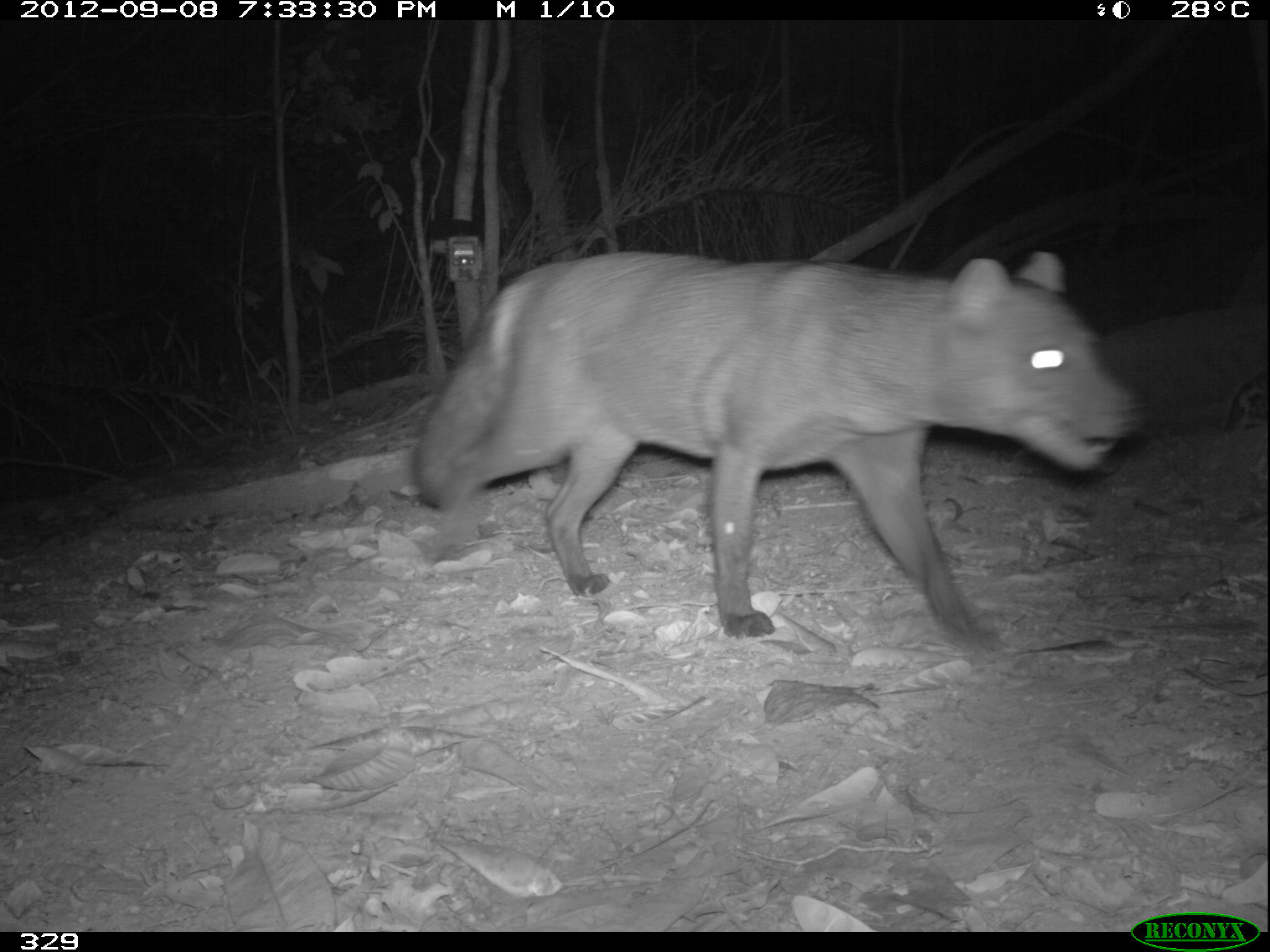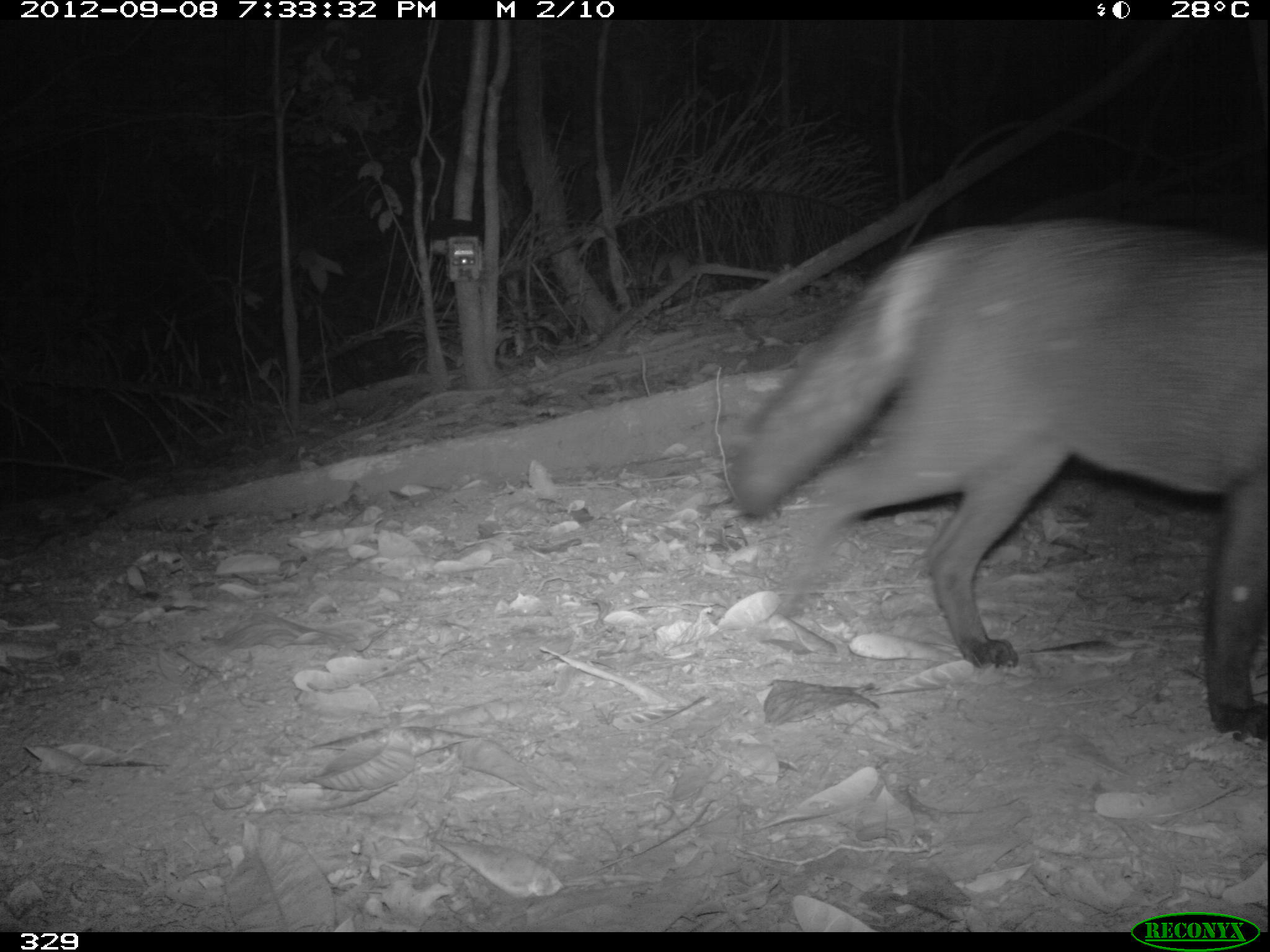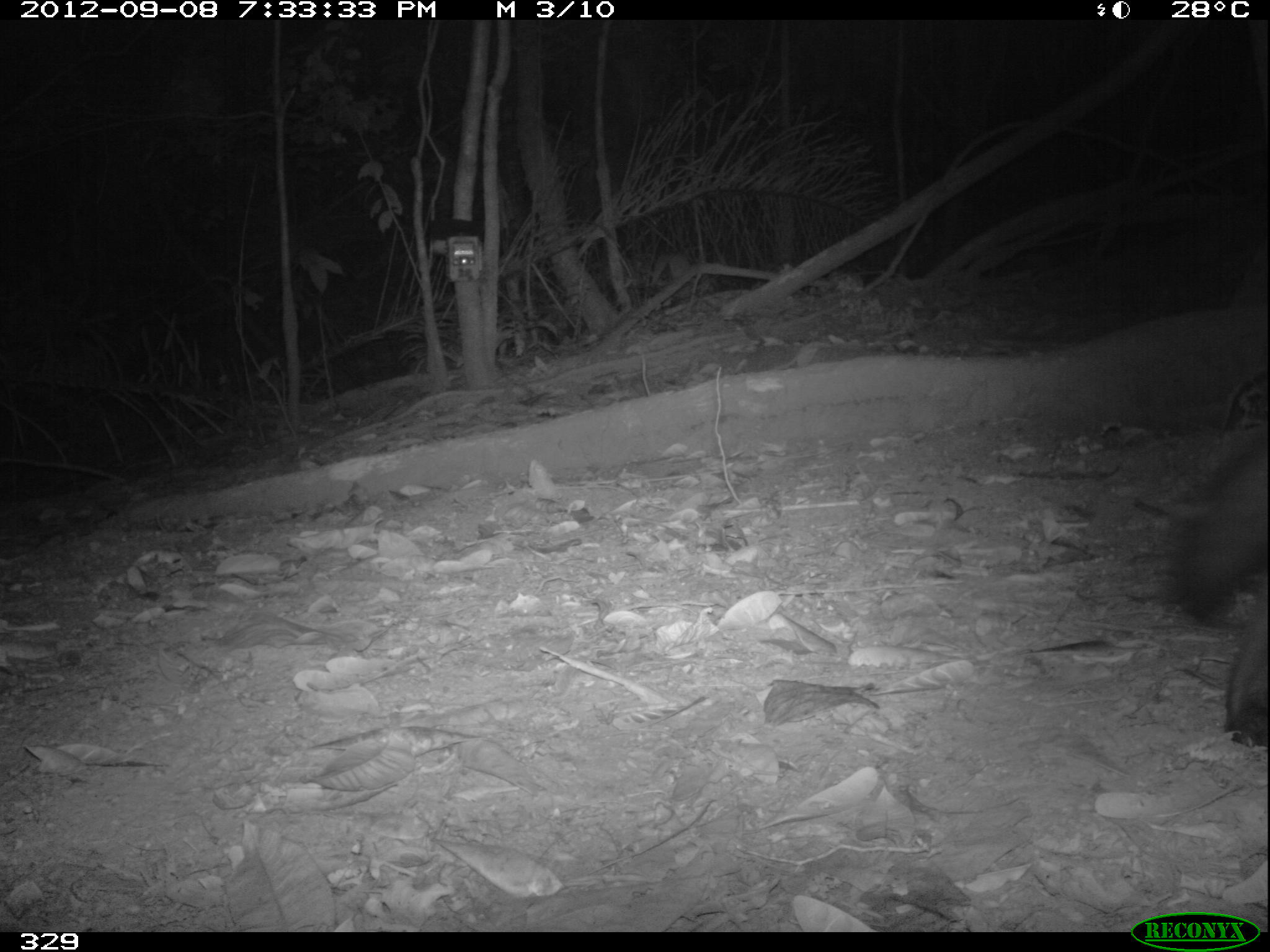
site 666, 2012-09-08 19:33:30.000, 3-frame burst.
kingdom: Animalia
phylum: Chordata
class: Mammalia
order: Carnivora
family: Canidae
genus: Atelocynus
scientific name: Atelocynus microtis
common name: short-eared dog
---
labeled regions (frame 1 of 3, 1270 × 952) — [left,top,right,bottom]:
atelocynus microtis: [413,249,1143,661]